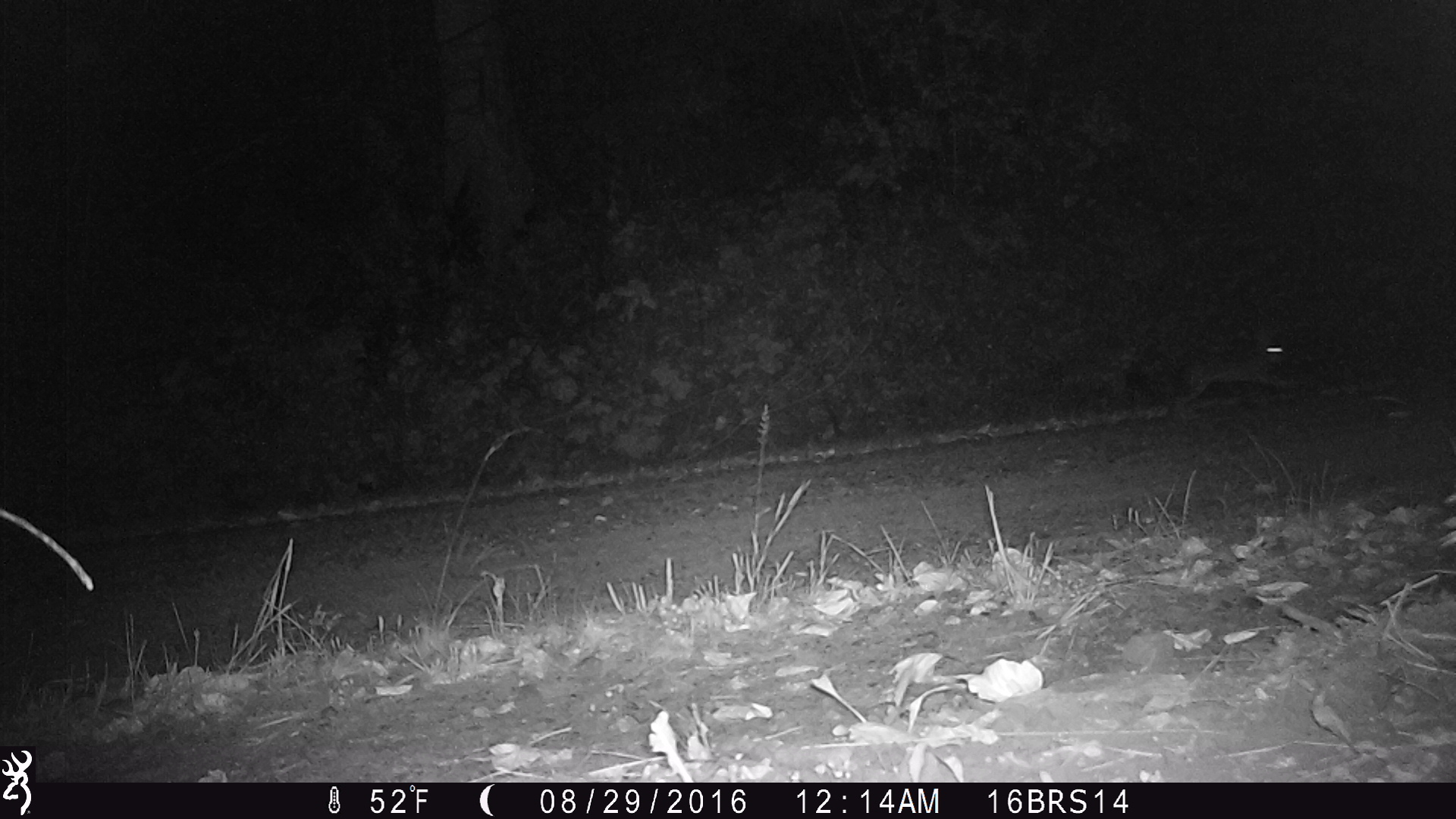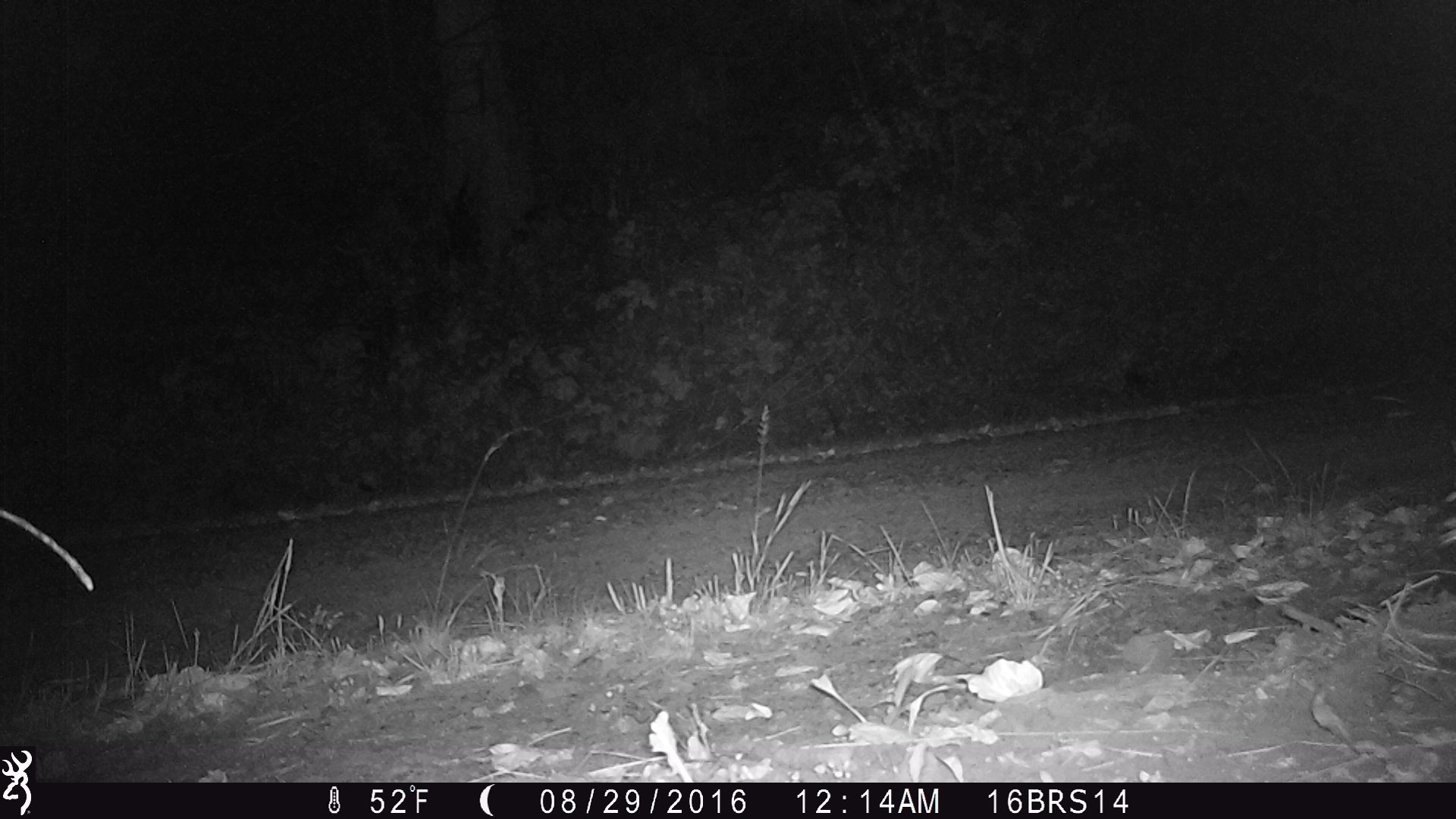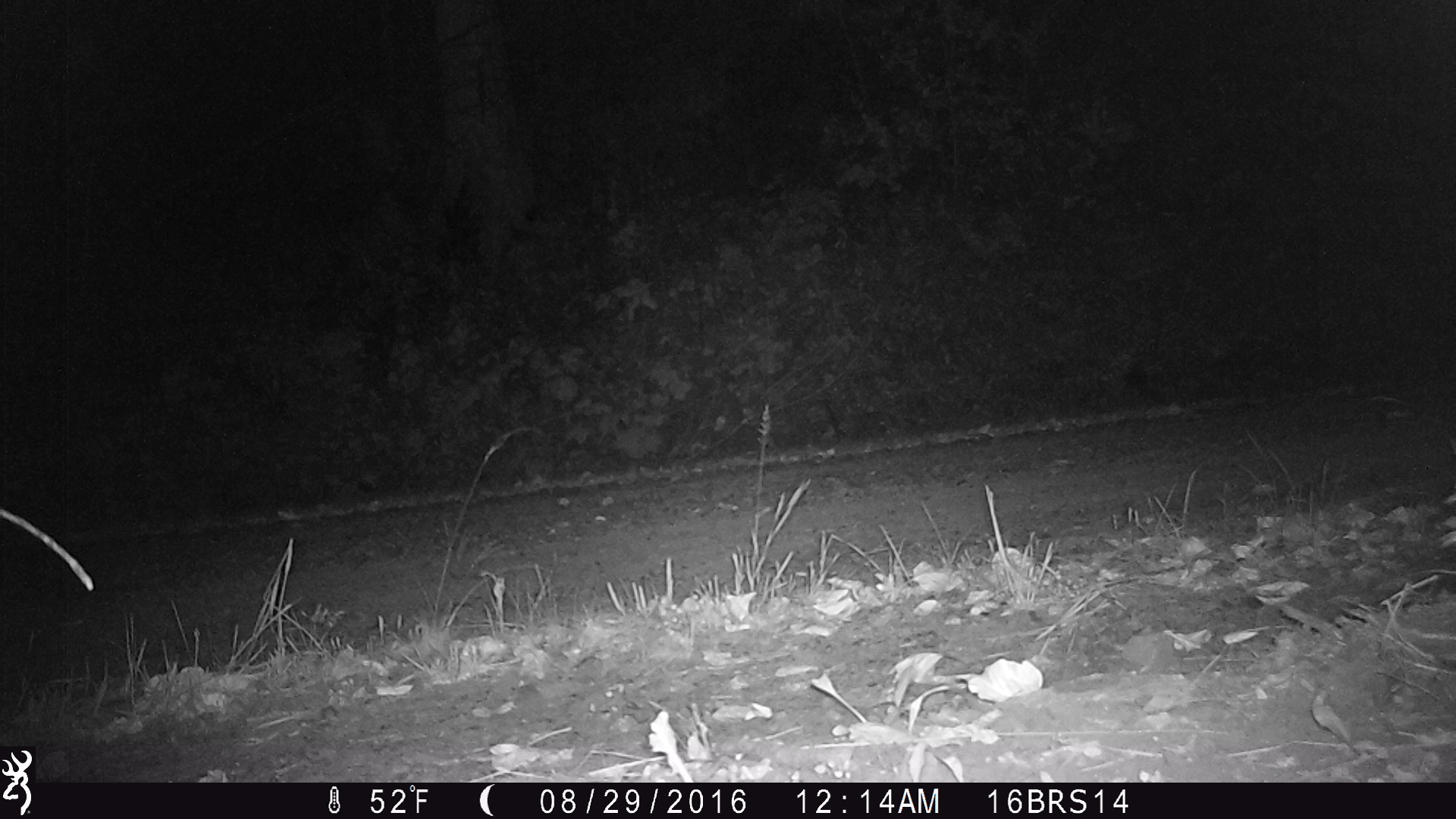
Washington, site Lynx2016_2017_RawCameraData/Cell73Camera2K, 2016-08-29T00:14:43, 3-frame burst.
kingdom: Animalia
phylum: Chordata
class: Mammalia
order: Lagomorpha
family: Leporidae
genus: Lepus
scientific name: Lepus americanus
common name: snowshoe hare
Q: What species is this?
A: Lepus americanus (snowshoe hare).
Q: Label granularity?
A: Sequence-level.